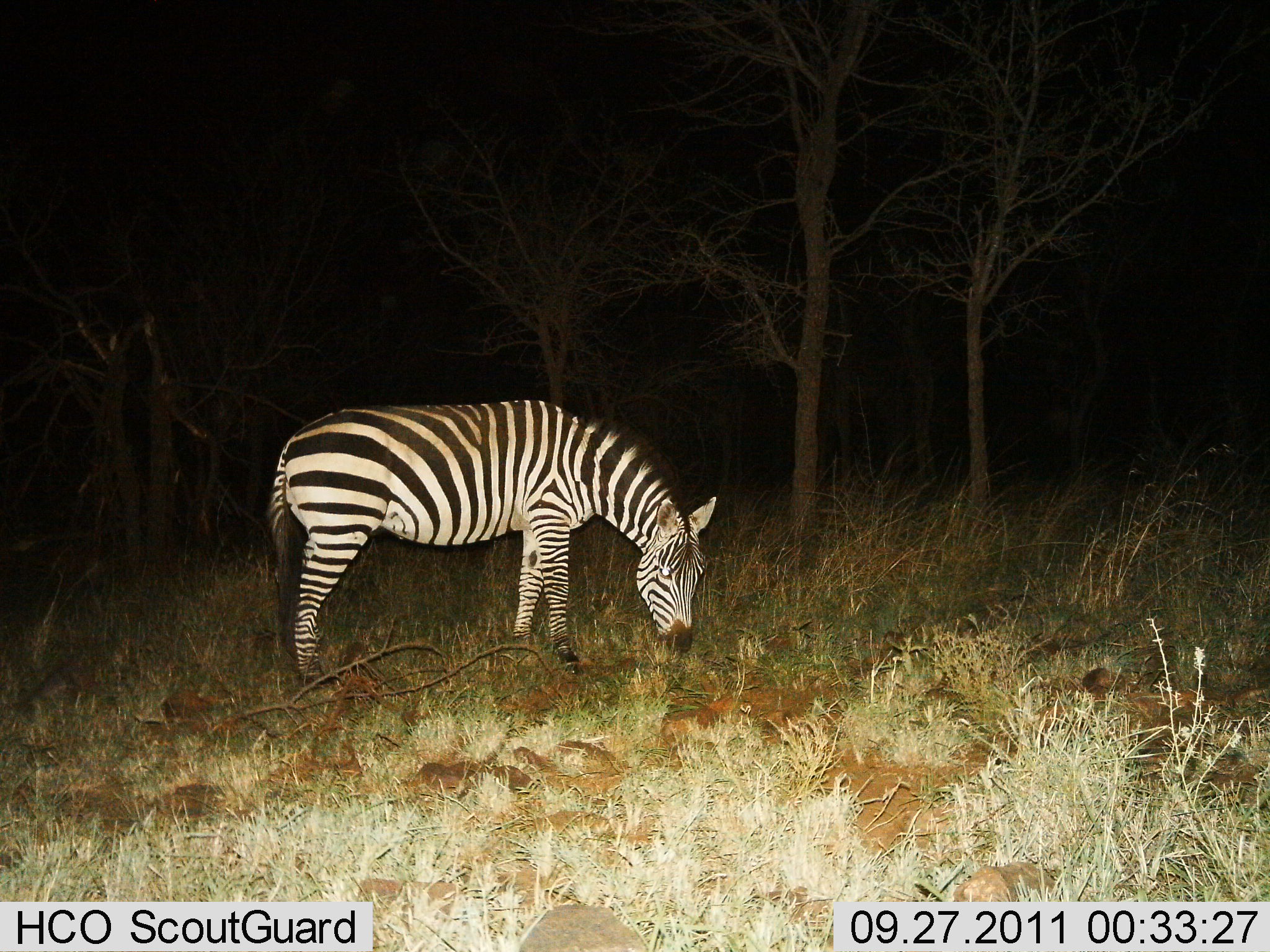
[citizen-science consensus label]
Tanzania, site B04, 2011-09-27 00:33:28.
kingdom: Animalia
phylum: Chordata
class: Mammalia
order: Perissodactyla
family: Equidae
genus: Equus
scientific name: Equus quagga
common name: plains zebra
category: zebra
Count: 1.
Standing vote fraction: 27%.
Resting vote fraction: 0%.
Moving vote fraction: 0%.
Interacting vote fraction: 0%.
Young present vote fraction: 0%.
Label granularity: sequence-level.